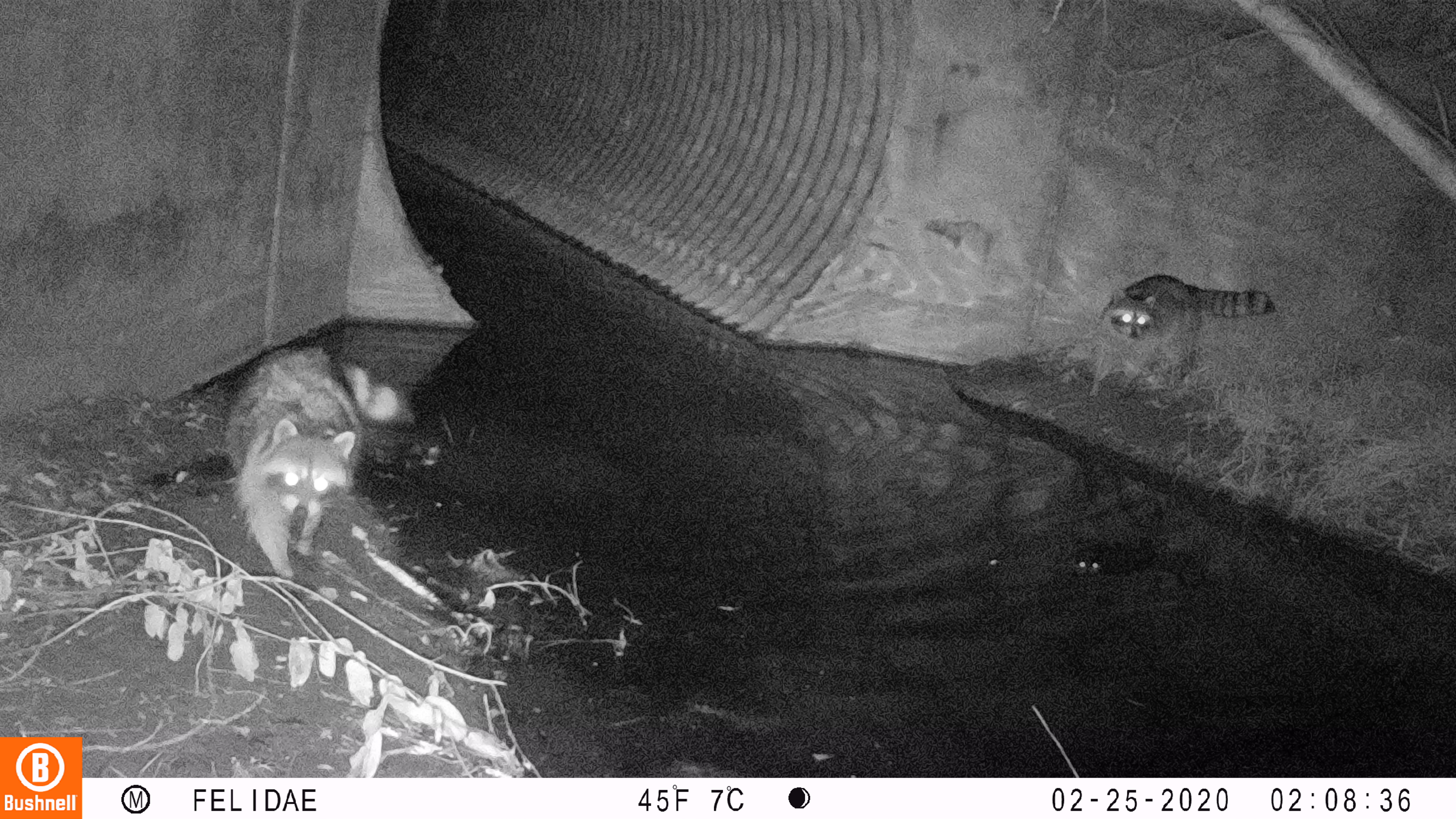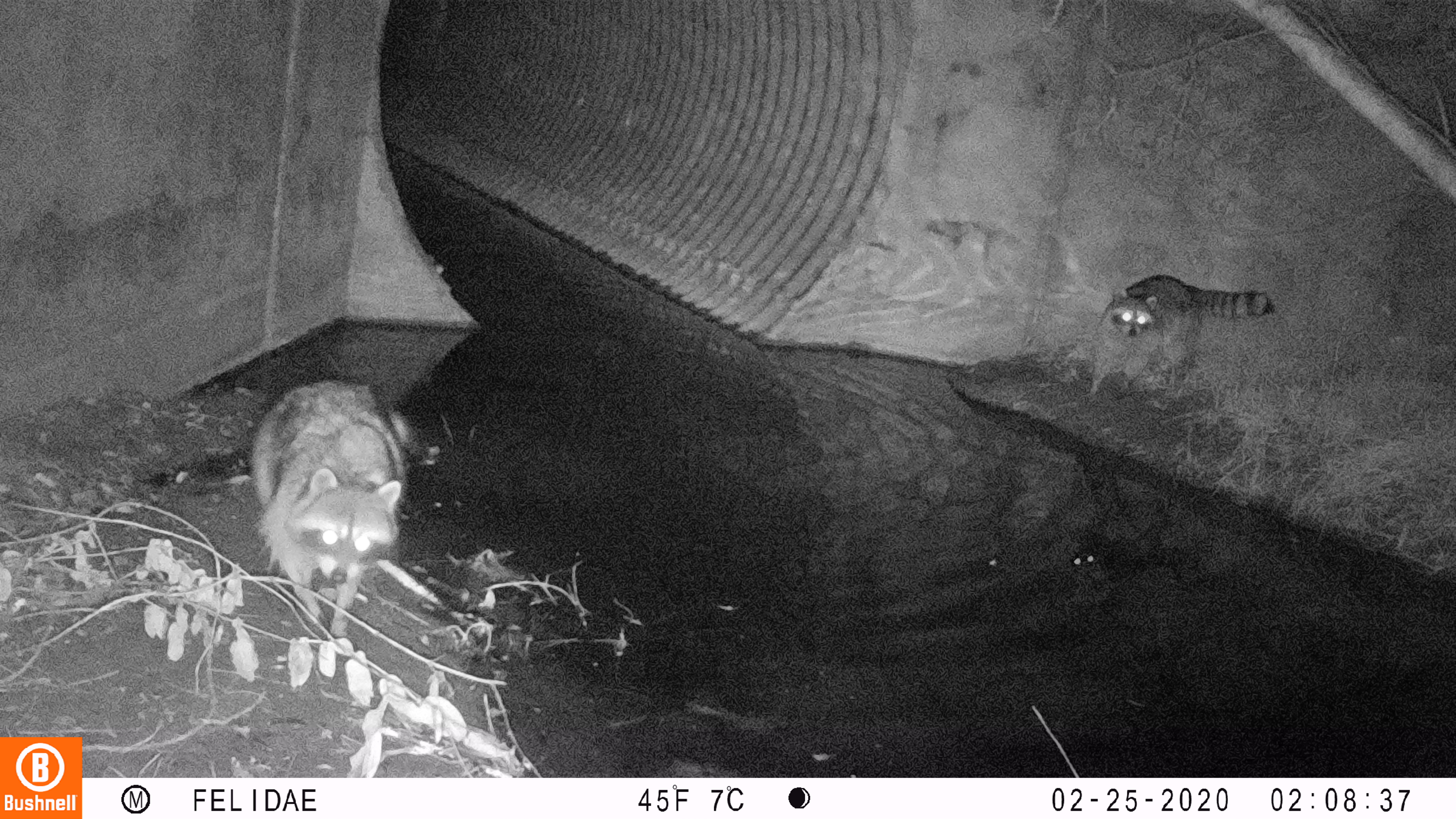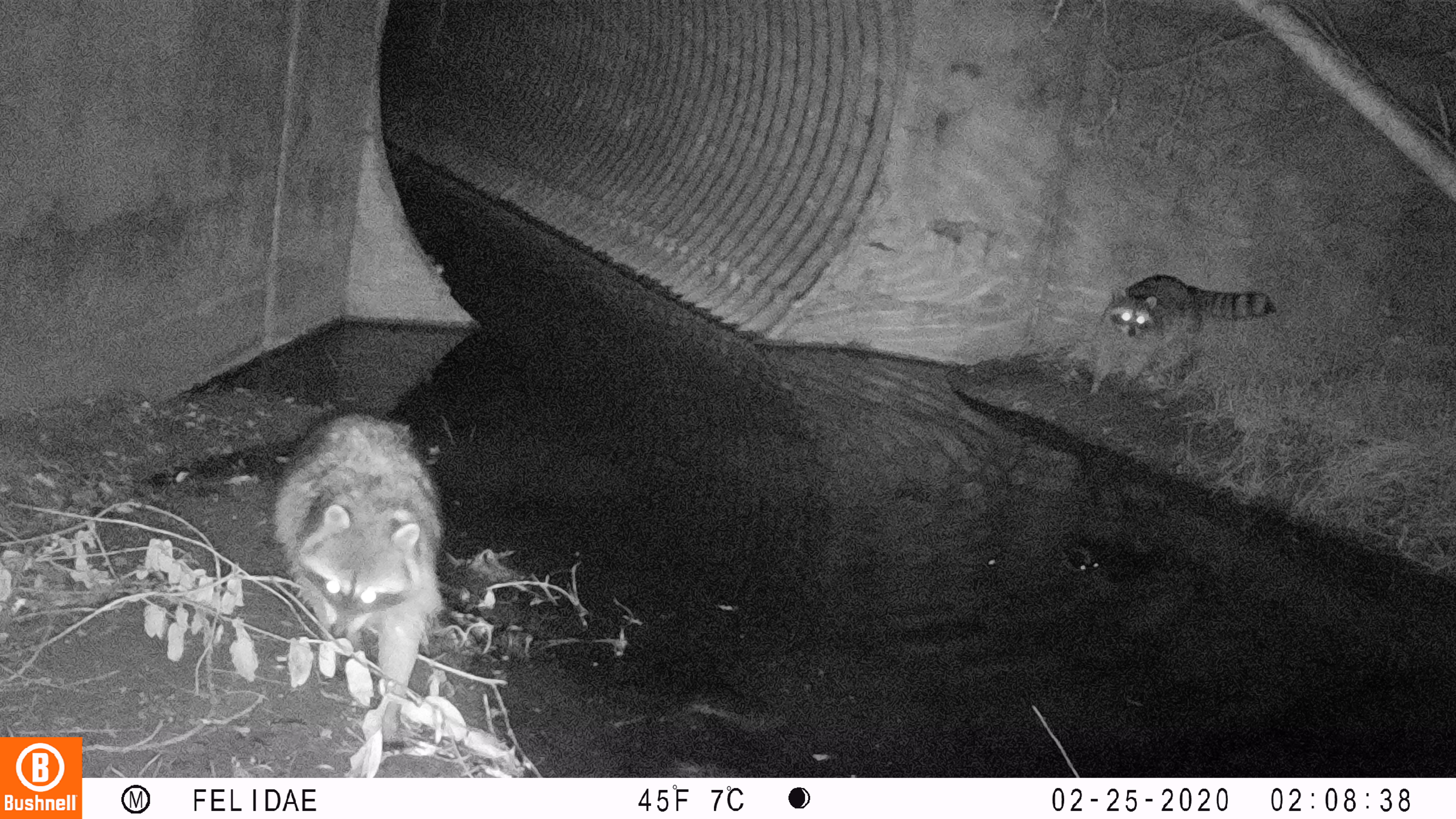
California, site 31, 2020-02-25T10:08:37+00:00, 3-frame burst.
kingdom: Animalia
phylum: Chordata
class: Mammalia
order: Carnivora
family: Procyonidae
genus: Procyon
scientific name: Procyon lotor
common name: raccoon